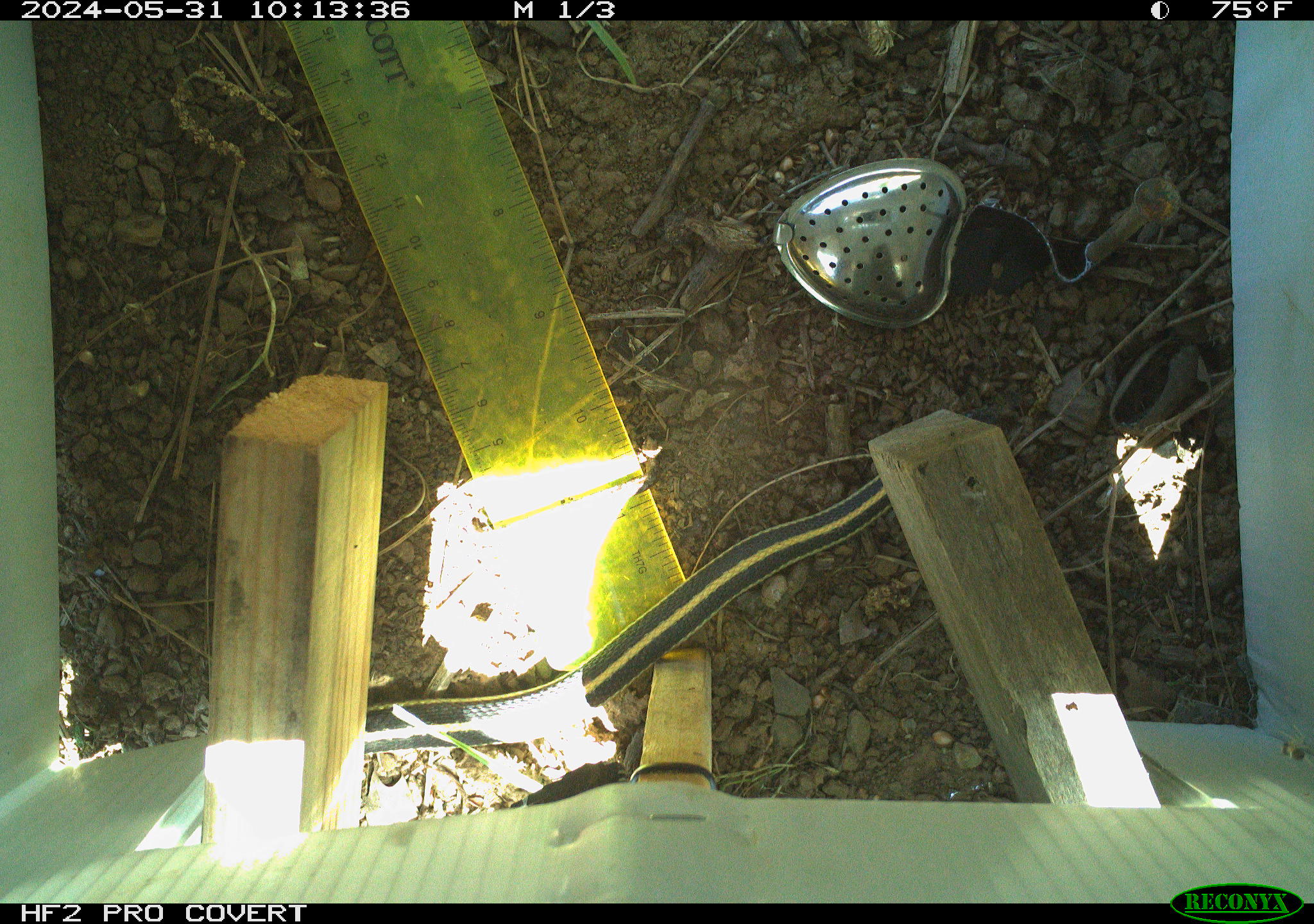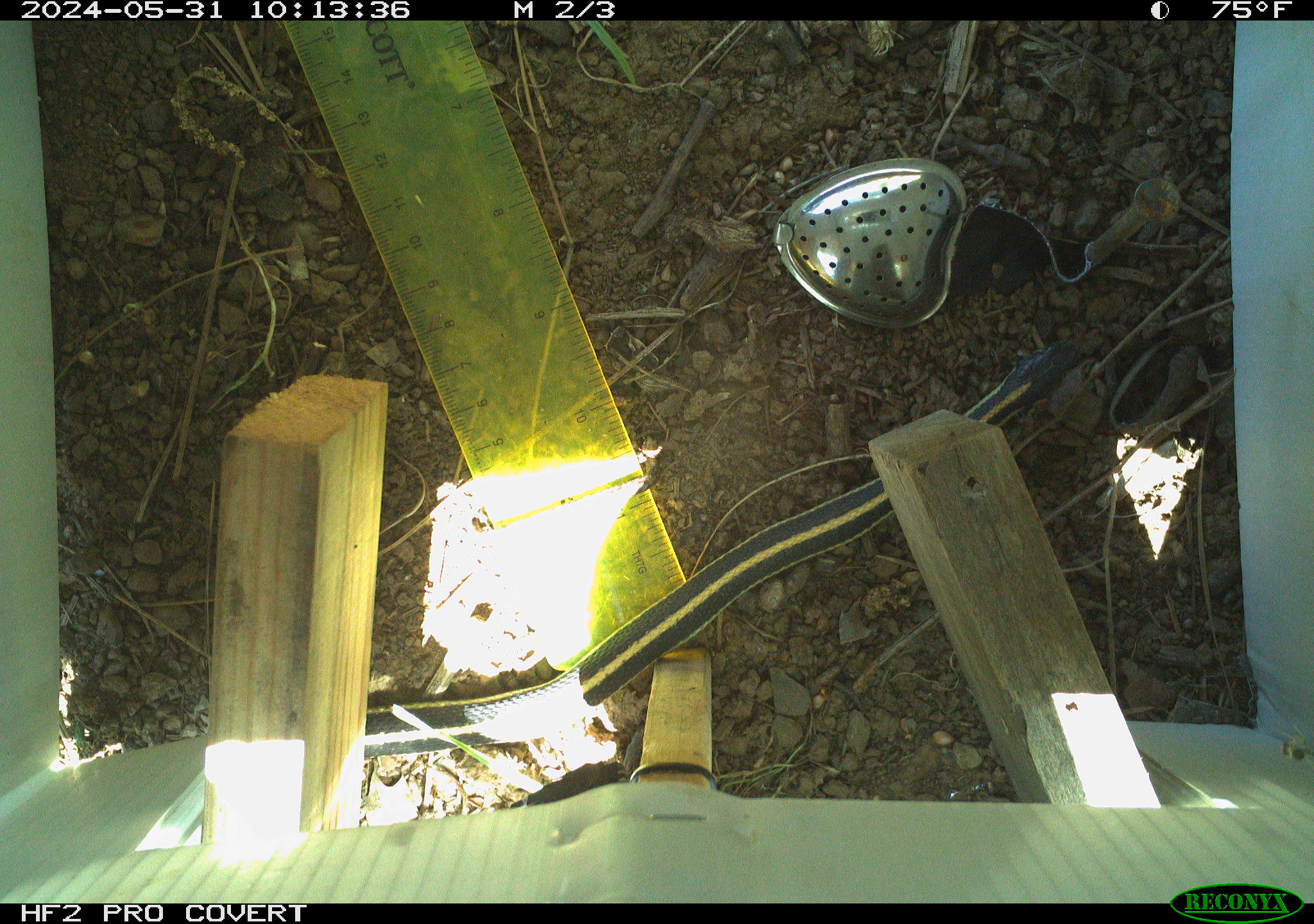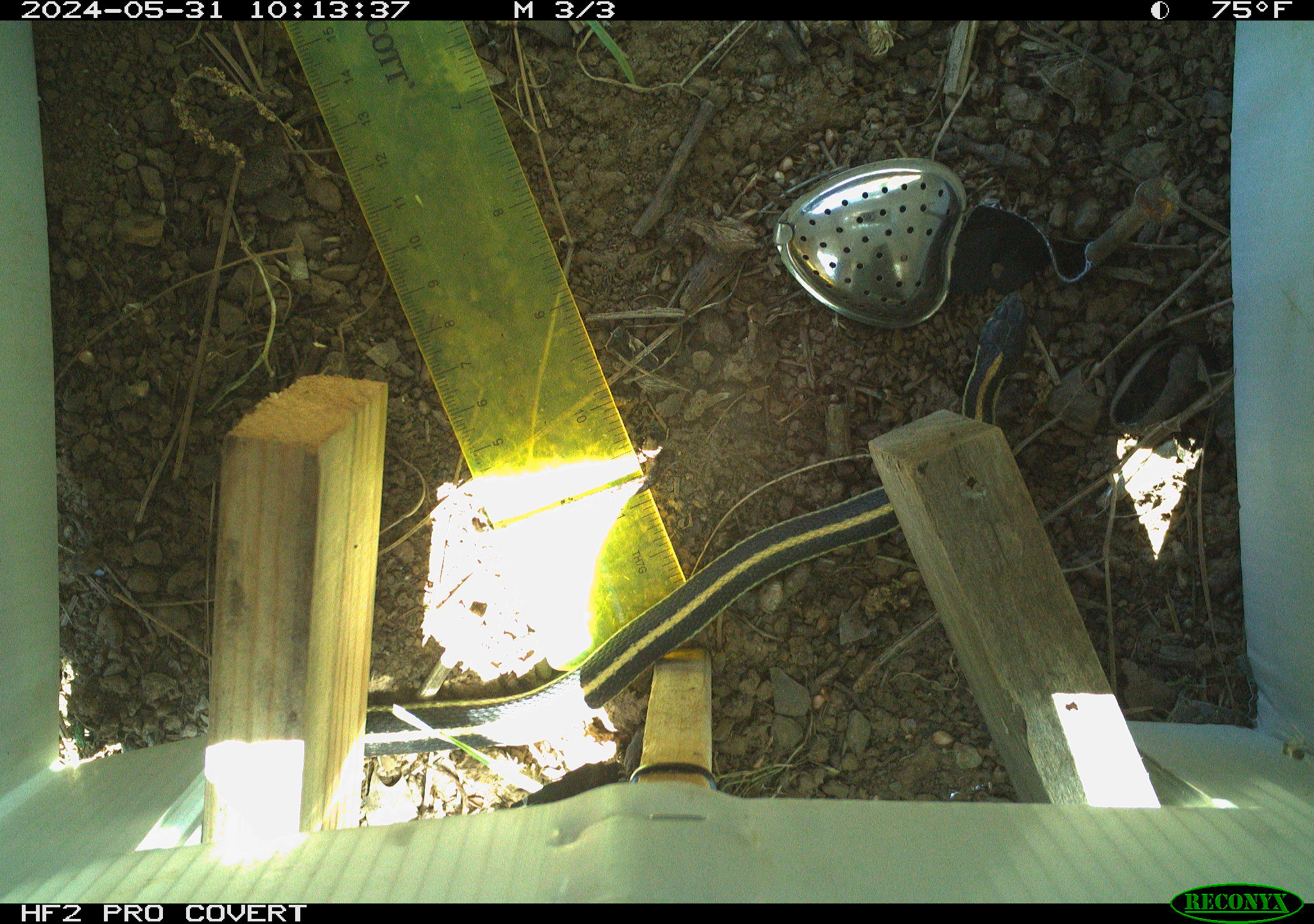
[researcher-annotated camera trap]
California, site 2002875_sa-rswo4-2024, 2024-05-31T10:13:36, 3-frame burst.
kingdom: Animalia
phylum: Chordata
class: Reptilia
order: Squamata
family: Colubridae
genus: Thamnophis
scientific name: Thamnophis elegans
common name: terrestrial gartersnake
Terrestrial gartersnake (Thamnophis elegans).